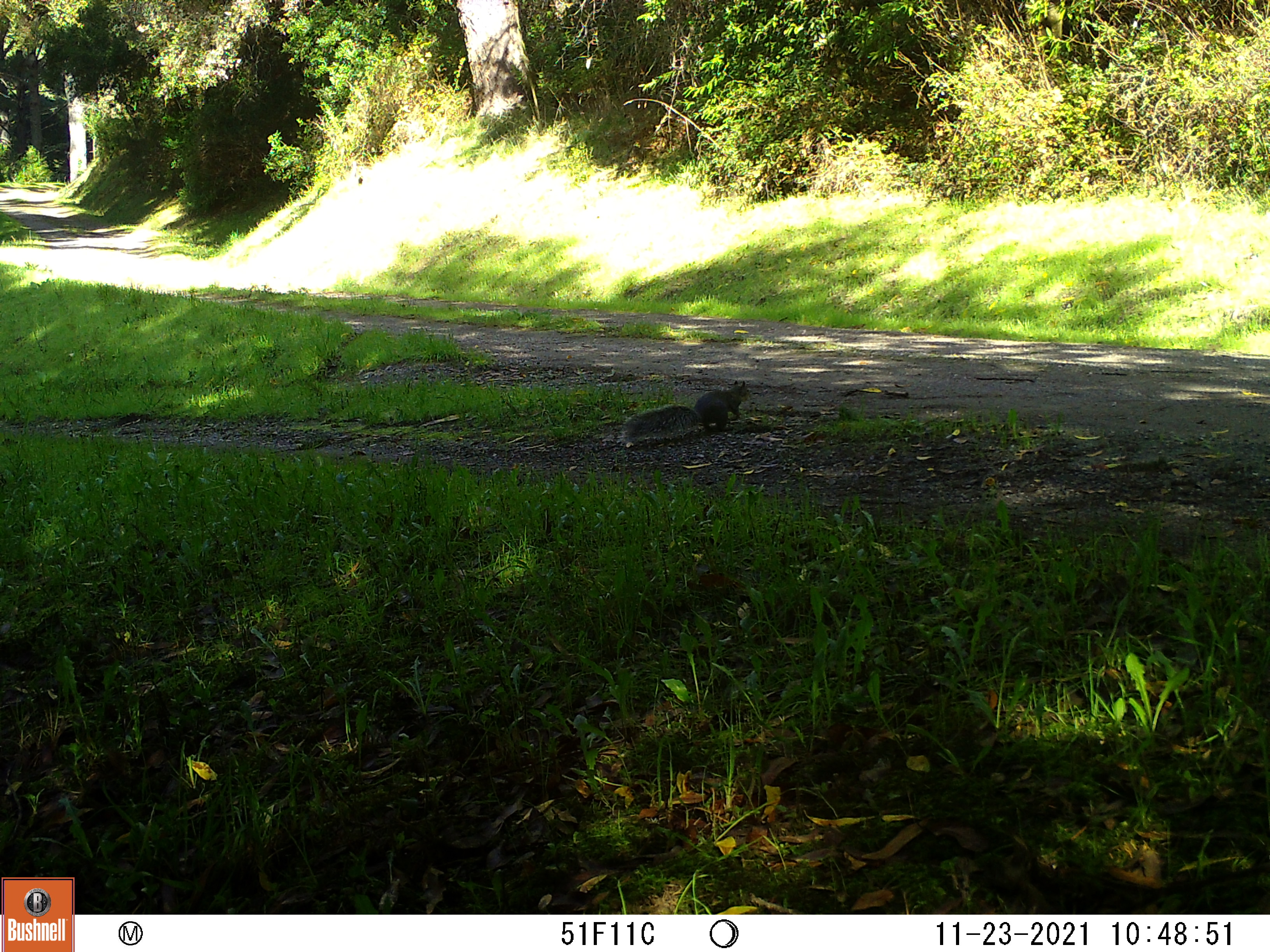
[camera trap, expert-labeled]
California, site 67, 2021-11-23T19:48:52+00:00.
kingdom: Animalia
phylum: Chordata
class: Mammalia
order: Rodentia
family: Sciuridae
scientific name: Sciuridae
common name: squirrel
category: unknown squirrel